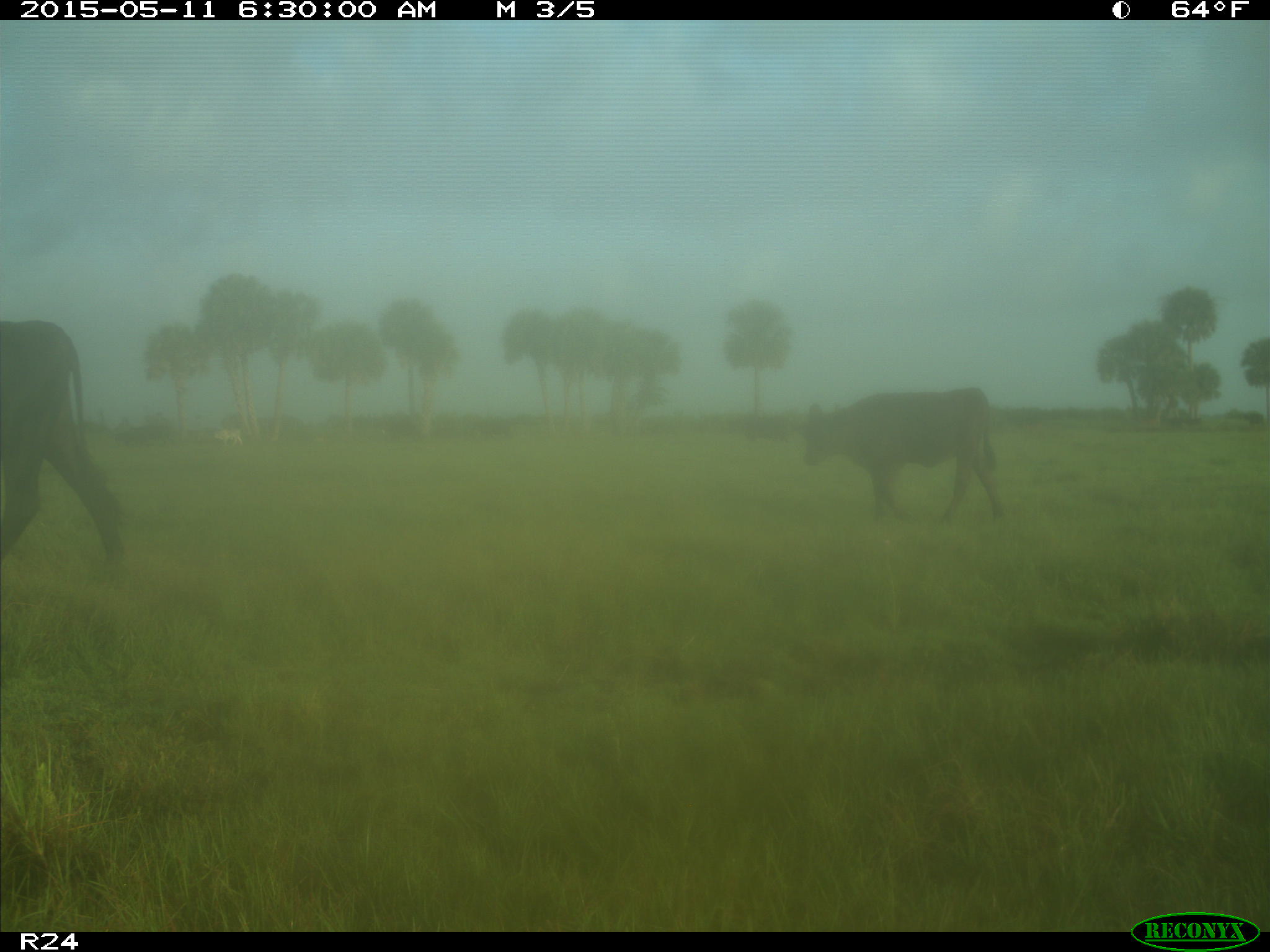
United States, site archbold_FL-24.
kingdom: Animalia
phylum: Chordata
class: Mammalia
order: Artiodactyla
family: Bovidae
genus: Bos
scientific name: Bos taurus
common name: domestic cow